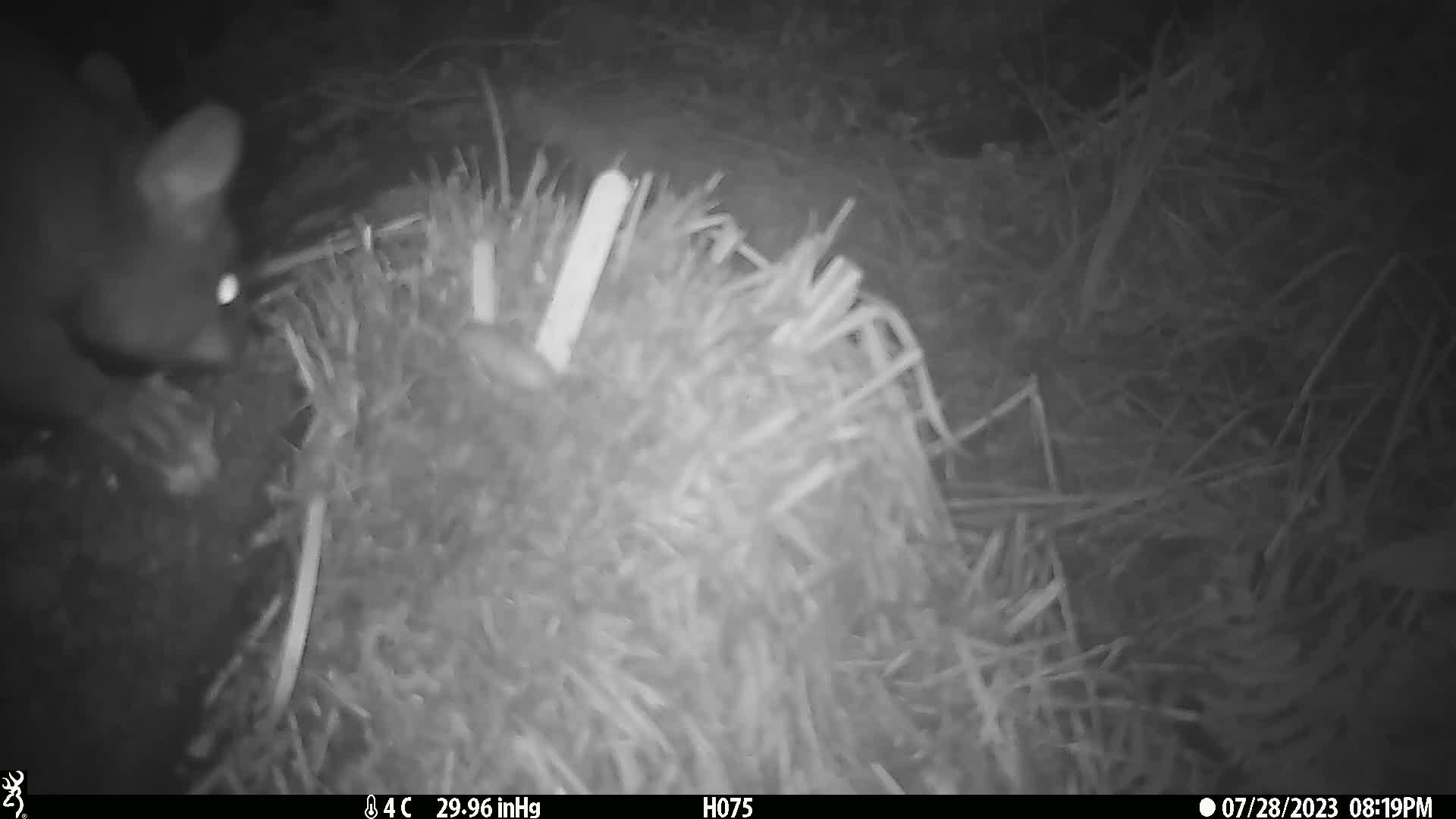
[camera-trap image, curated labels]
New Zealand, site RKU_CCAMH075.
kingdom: Animalia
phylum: Chordata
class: Mammalia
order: Diprotodontia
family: Phalangeridae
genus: Trichosurus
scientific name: Trichosurus vulpecula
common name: common brushtail possum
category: possum